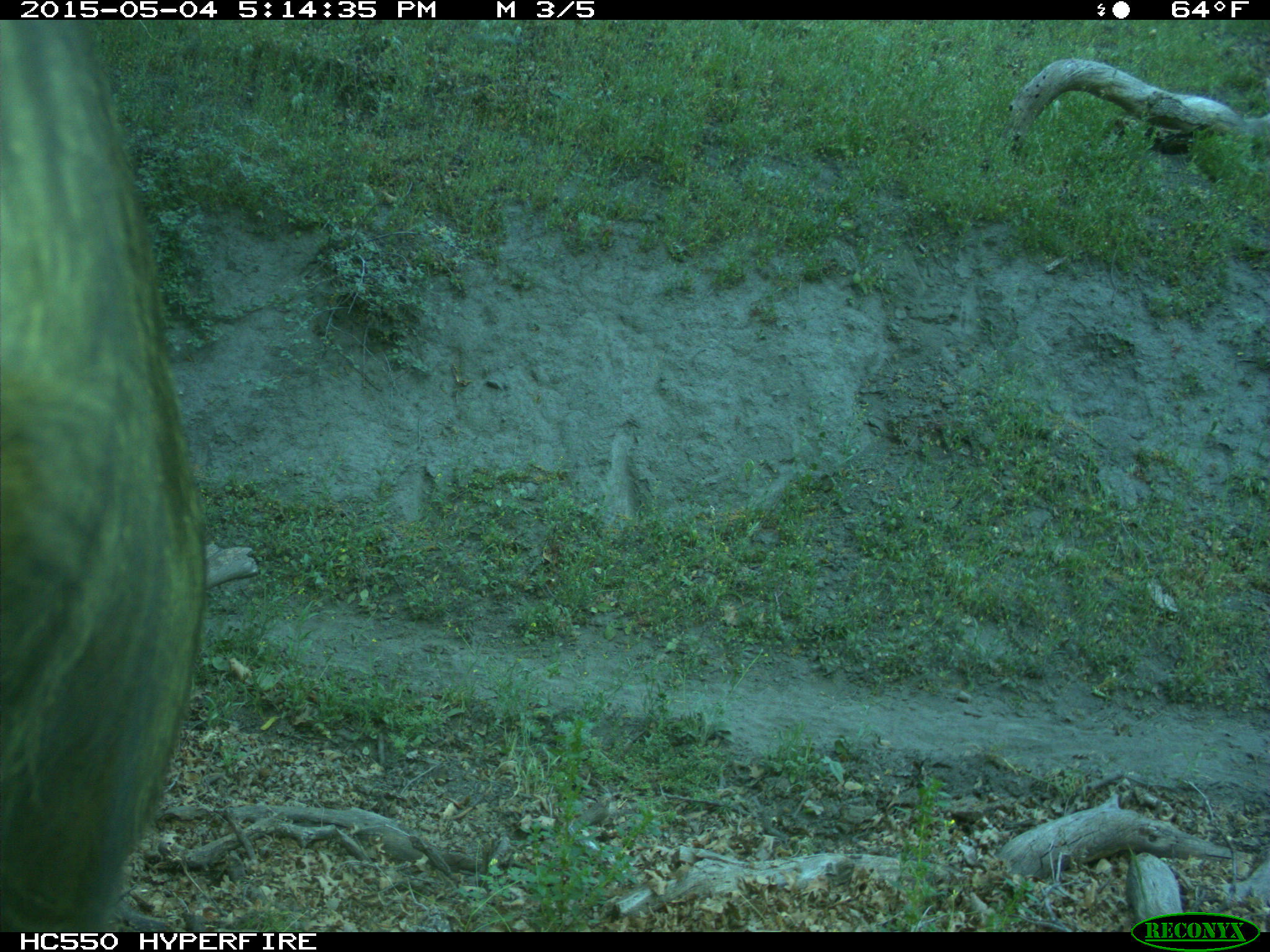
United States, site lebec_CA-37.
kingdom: Animalia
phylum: Chordata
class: Mammalia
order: Artiodactyla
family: Bovidae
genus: Bos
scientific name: Bos taurus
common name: domestic cow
Bos taurus (domestic cow).